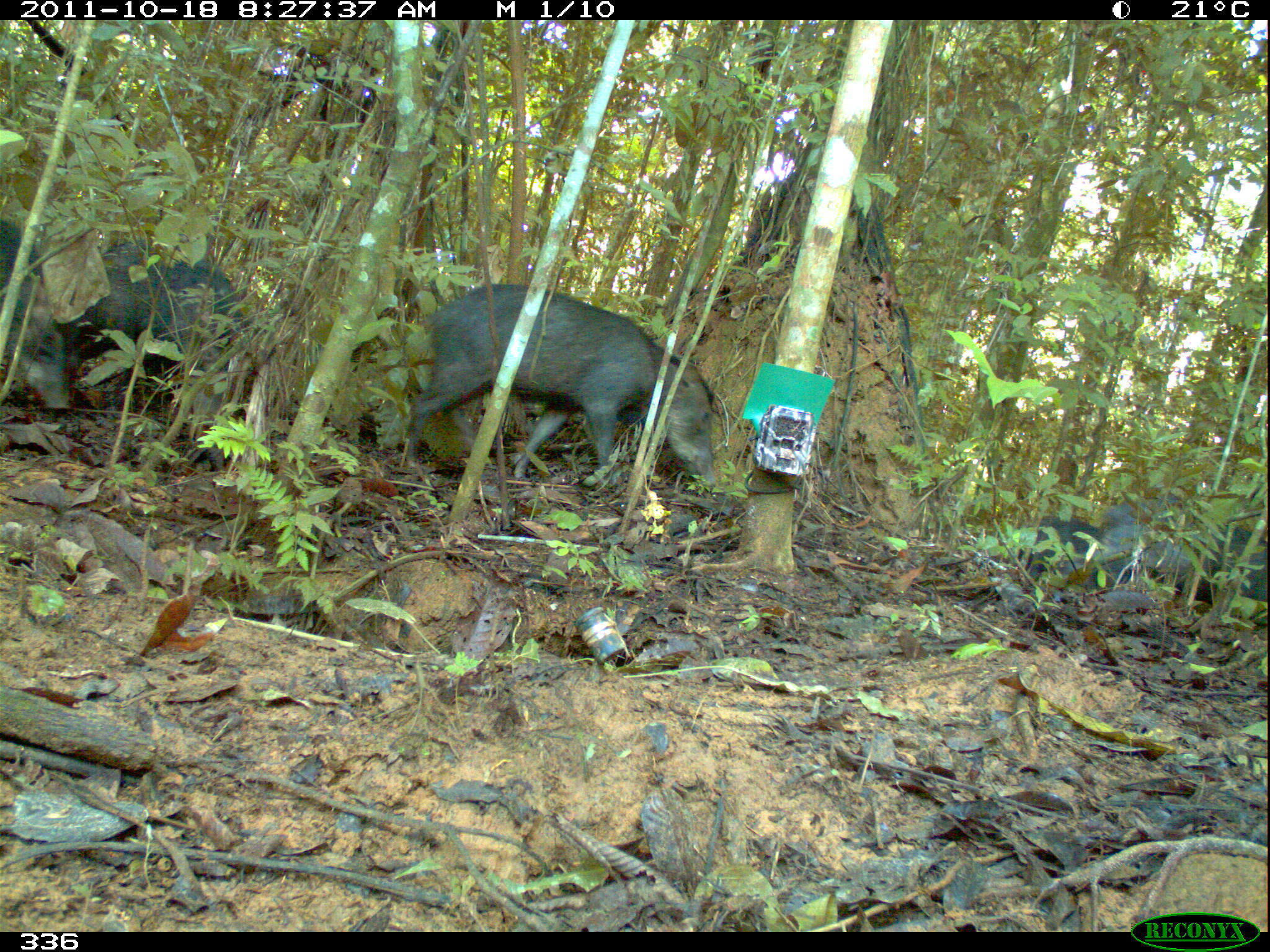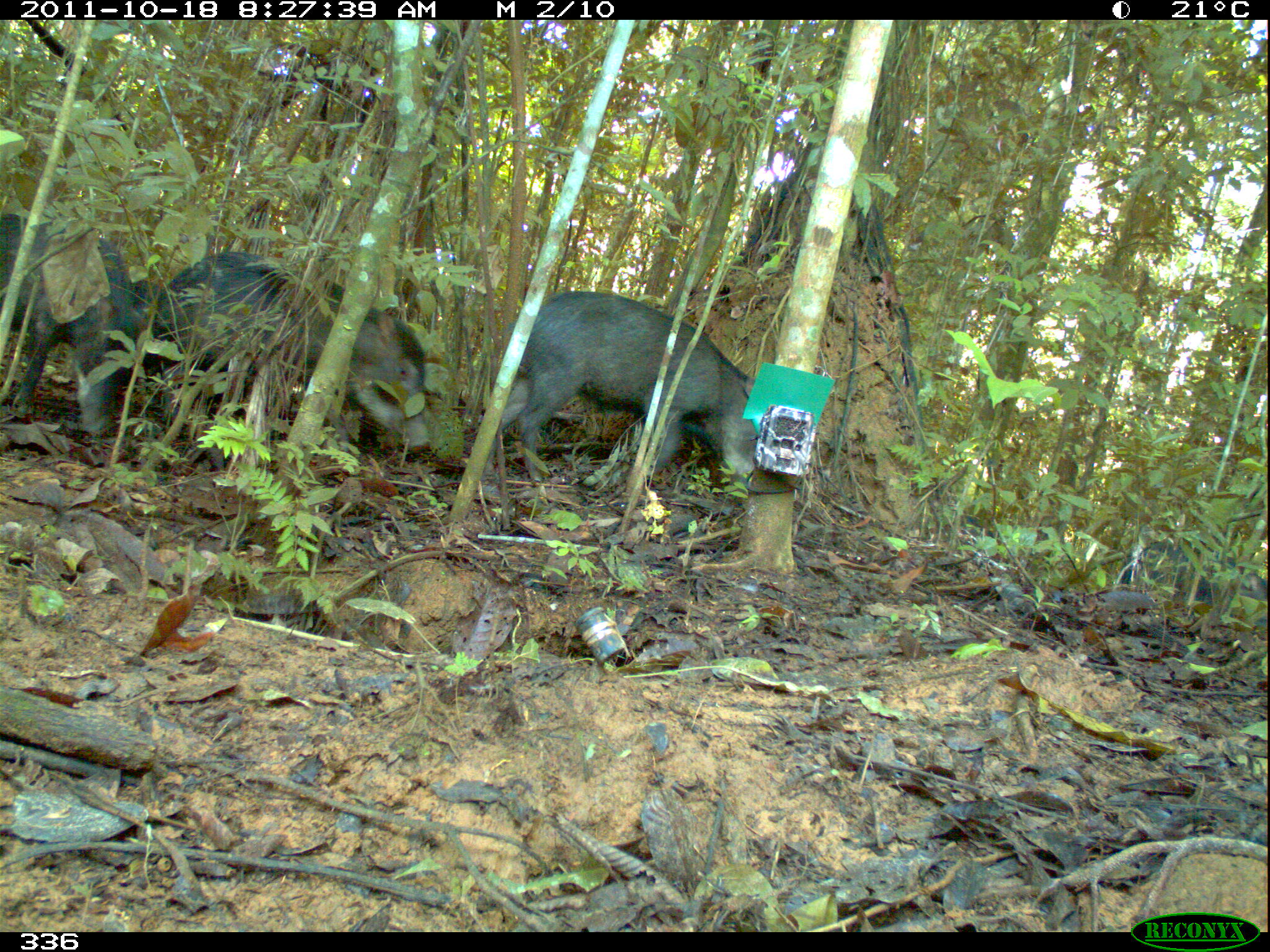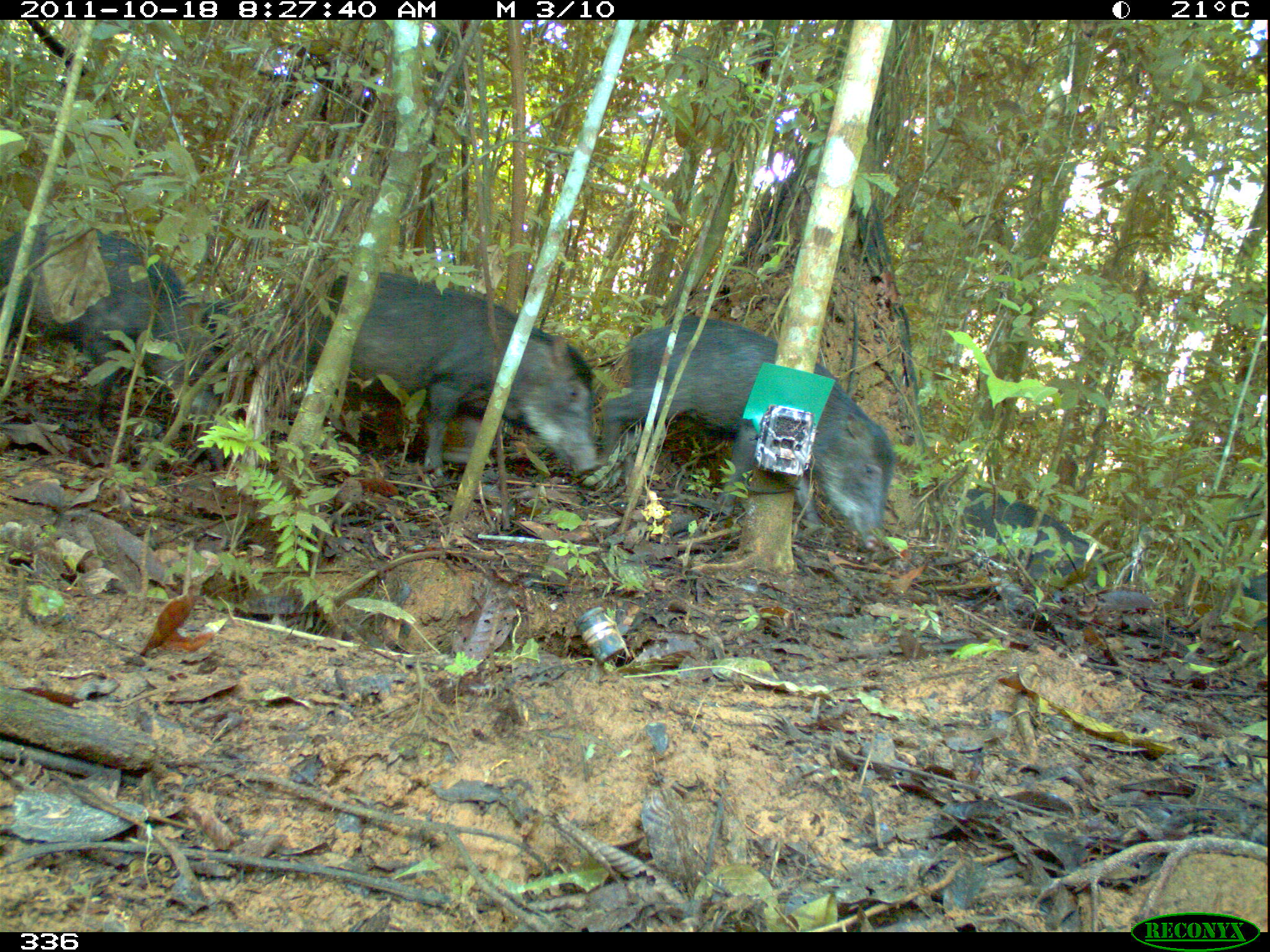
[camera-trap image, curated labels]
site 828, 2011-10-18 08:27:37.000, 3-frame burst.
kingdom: Animalia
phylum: Chordata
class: Mammalia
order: Artiodactyla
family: Tayassuidae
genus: Tayassu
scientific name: Tayassu pecari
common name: white-lipped peccary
Tayassu pecari (white-lipped peccary).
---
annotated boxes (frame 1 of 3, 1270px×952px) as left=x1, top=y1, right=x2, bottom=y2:
tayassu pecari: left=405, top=283, right=716, bottom=486; left=68, top=242, right=249, bottom=402; left=1082, top=490, right=1268, bottom=606; left=0, top=221, right=65, bottom=410; left=1013, top=514, right=1104, bottom=596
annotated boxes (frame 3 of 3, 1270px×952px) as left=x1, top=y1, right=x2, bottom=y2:
tayassu pecari: left=601, top=318, right=893, bottom=548; left=304, top=270, right=599, bottom=481; left=0, top=221, right=219, bottom=420; left=957, top=488, right=1102, bottom=583; left=1242, top=572, right=1268, bottom=601